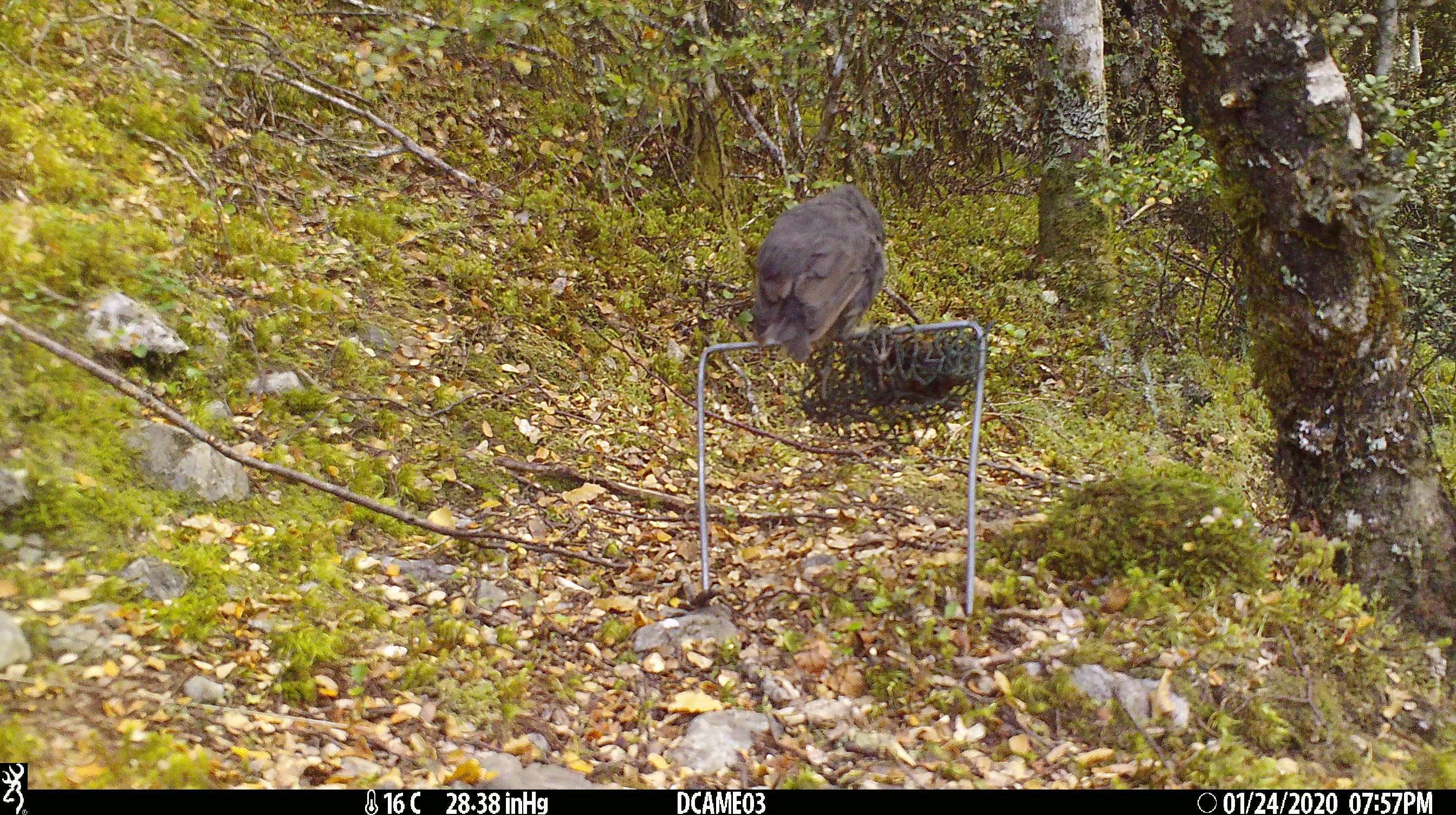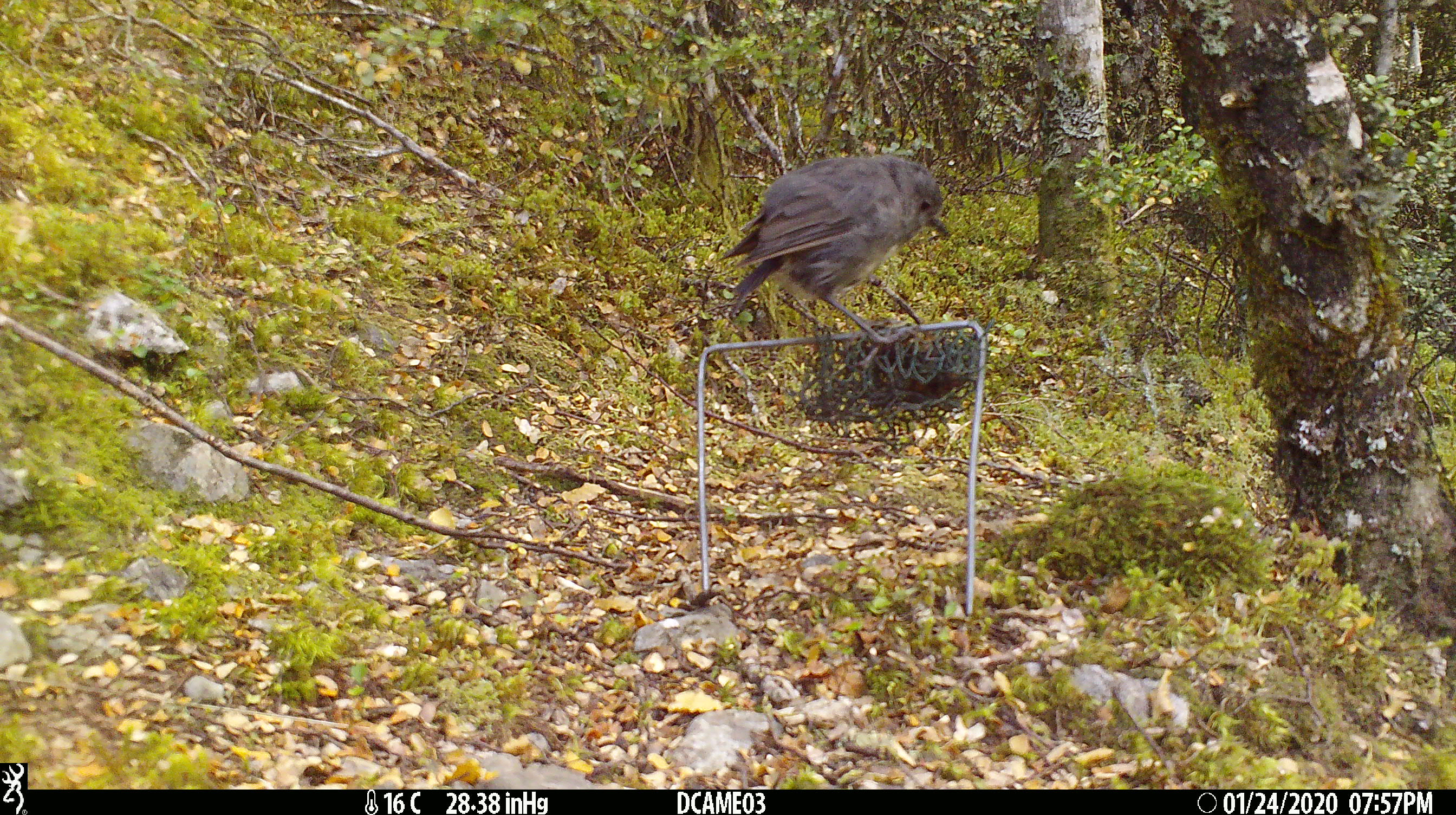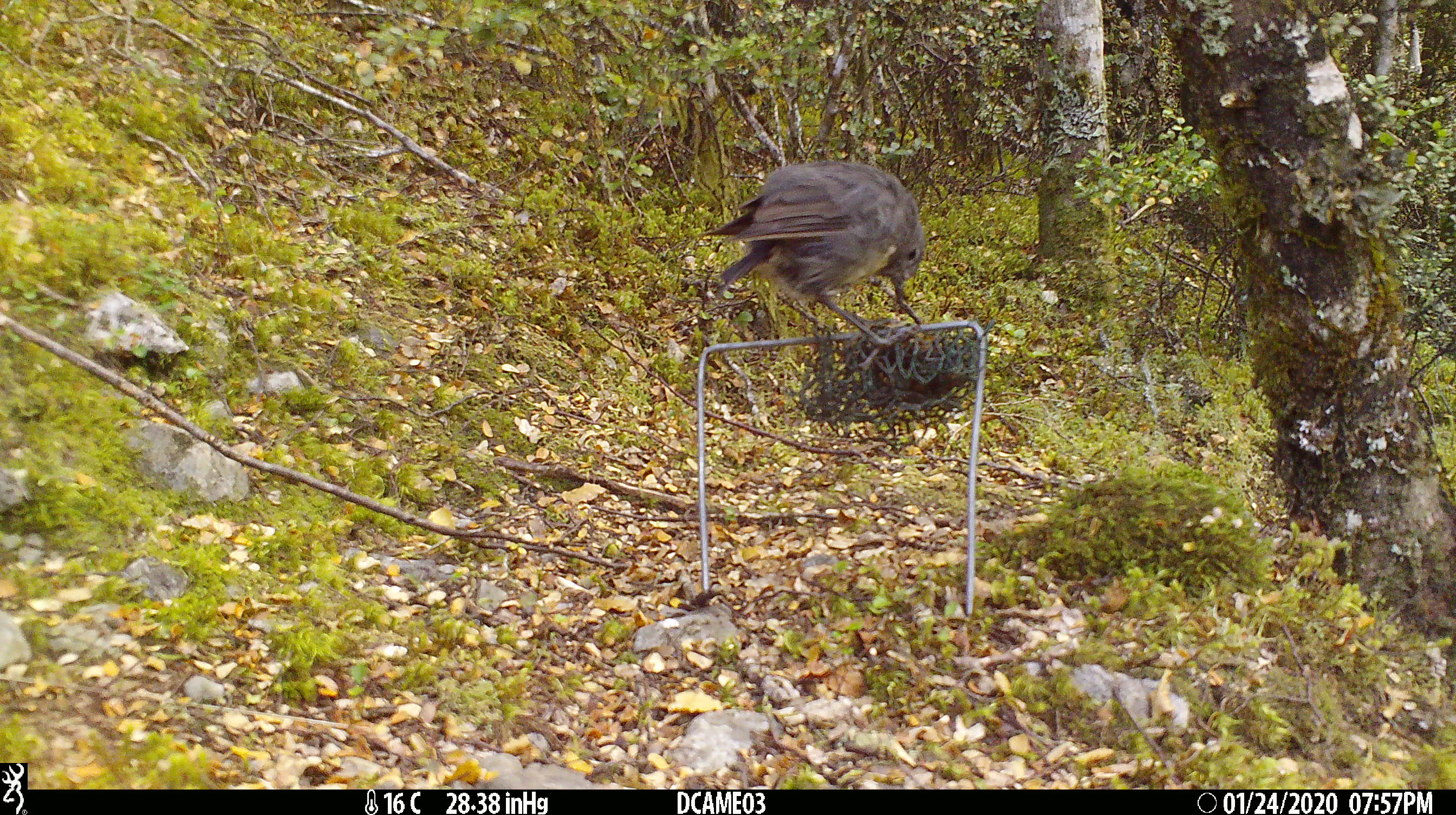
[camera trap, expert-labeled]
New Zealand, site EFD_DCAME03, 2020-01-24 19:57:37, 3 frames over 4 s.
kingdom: Animalia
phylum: Chordata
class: Aves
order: Passeriformes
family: Petroicidae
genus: Petroica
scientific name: Petroica australis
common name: new zealand robin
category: robin